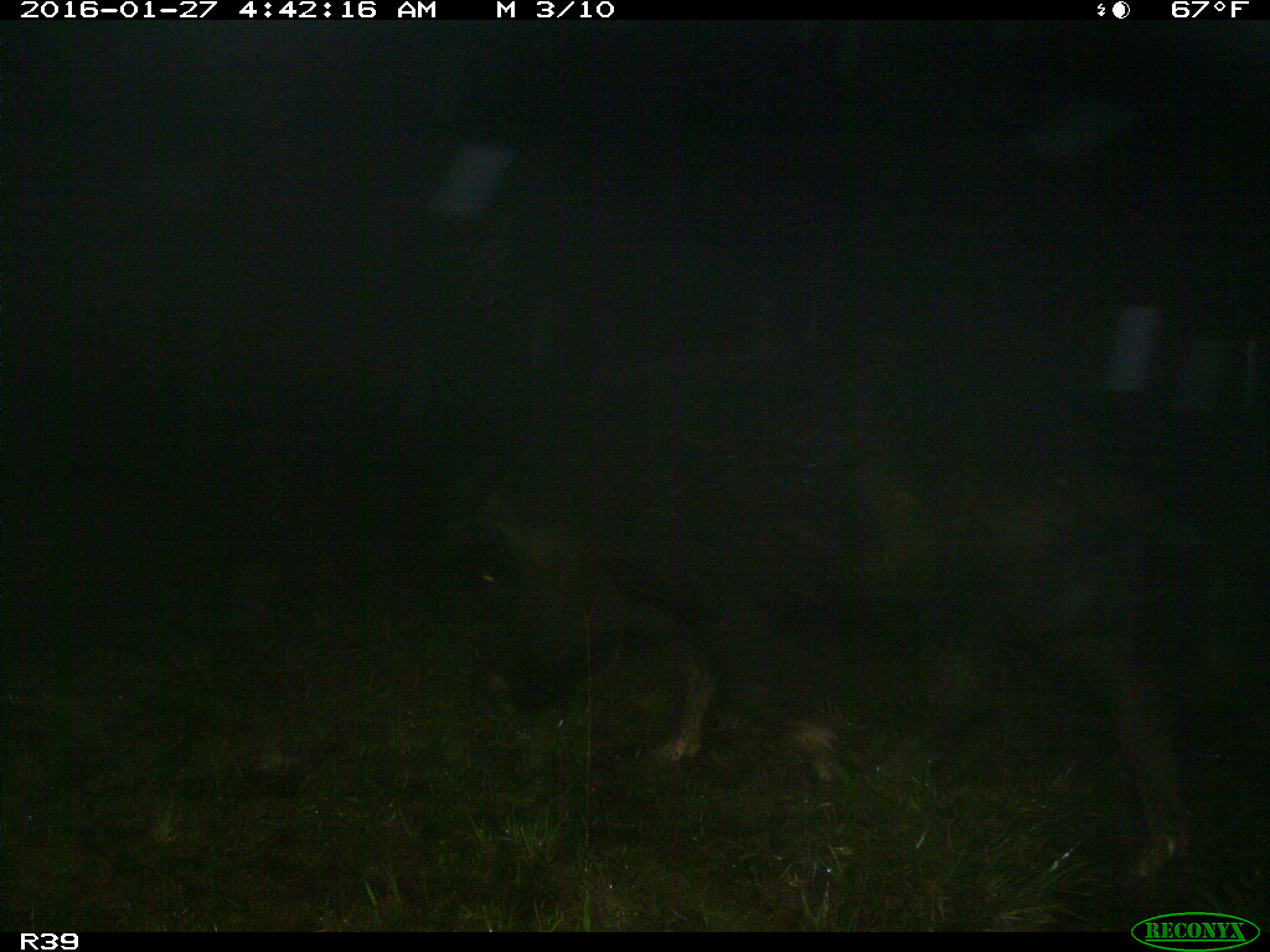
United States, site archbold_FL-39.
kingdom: Animalia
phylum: Chordata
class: Mammalia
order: Artiodactyla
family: Suidae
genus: Sus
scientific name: Sus scrofa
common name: wild boar